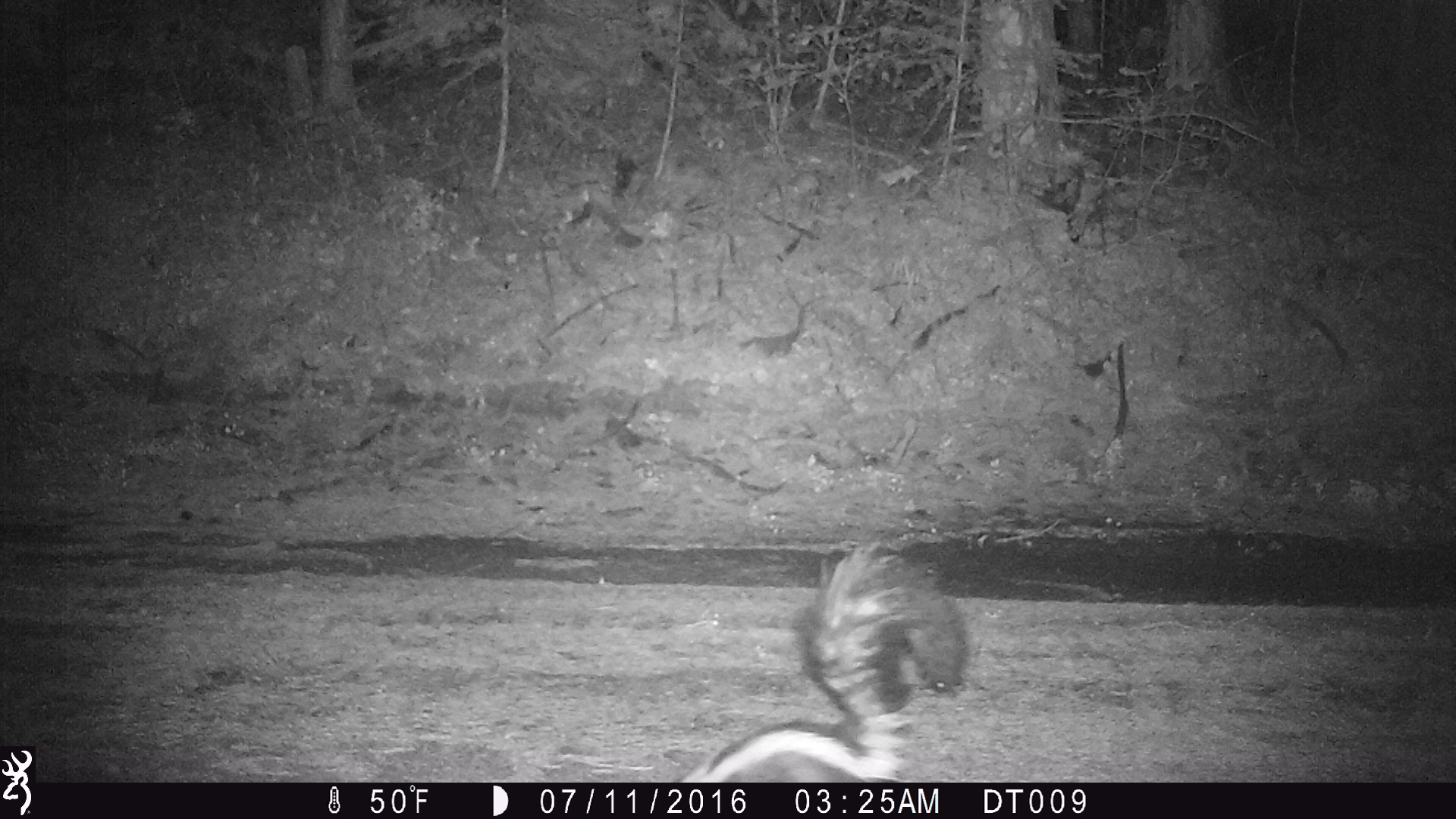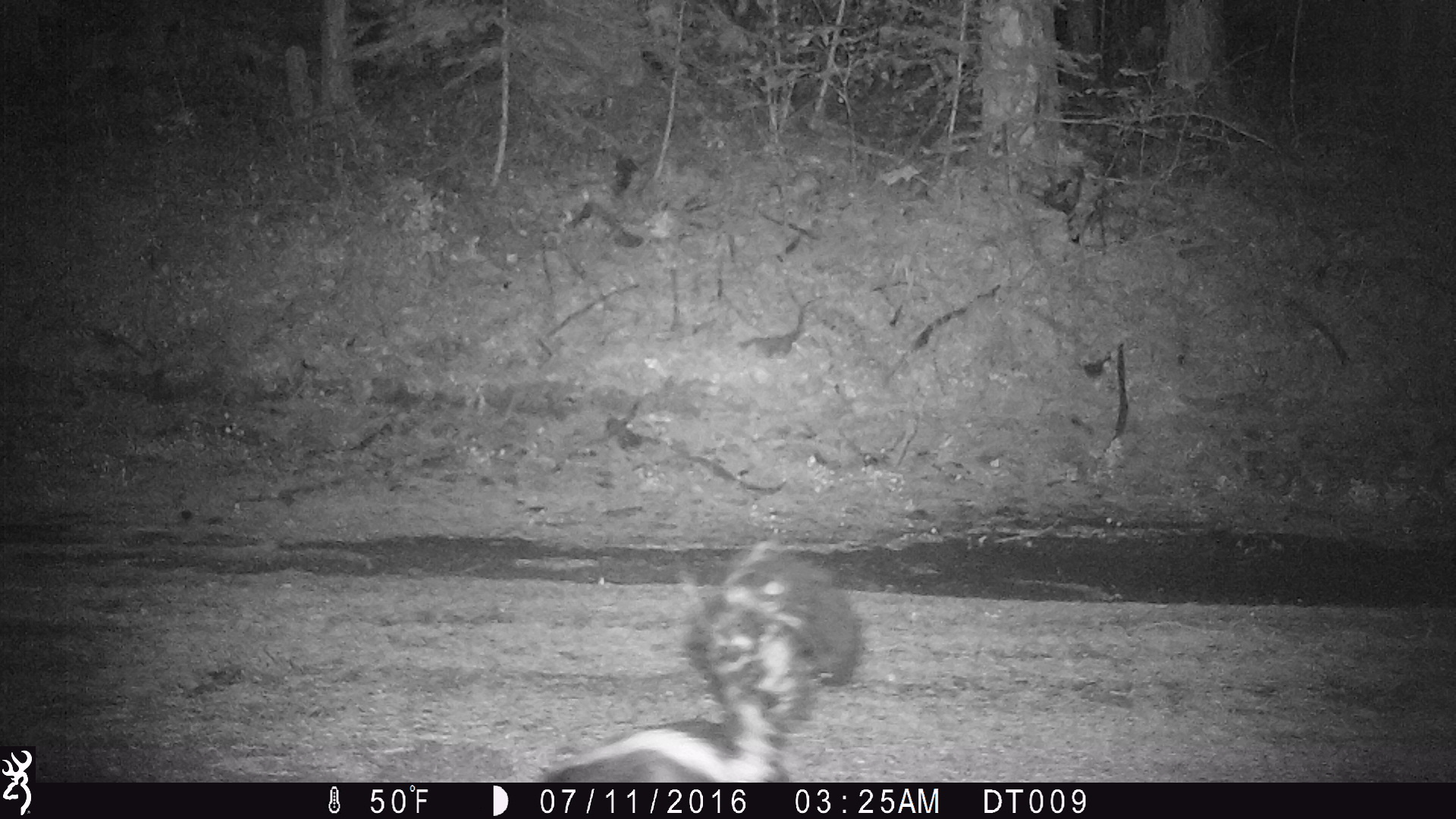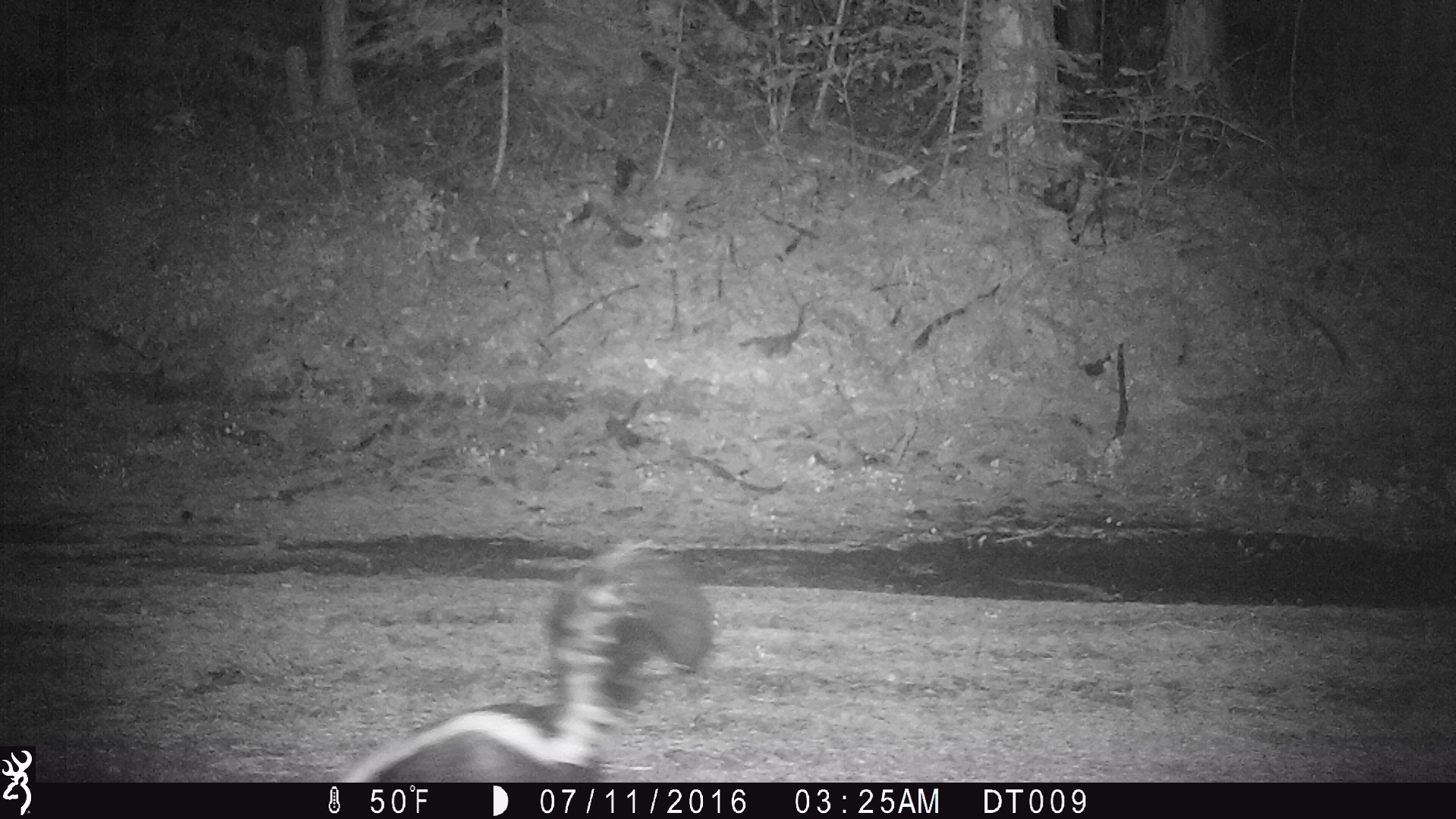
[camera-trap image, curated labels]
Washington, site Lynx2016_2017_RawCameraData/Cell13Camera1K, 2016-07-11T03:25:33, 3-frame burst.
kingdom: Animalia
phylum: Chordata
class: Mammalia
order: Carnivora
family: Mephitidae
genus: Mephitis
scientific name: Mephitis mephitis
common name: striped skunk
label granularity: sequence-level